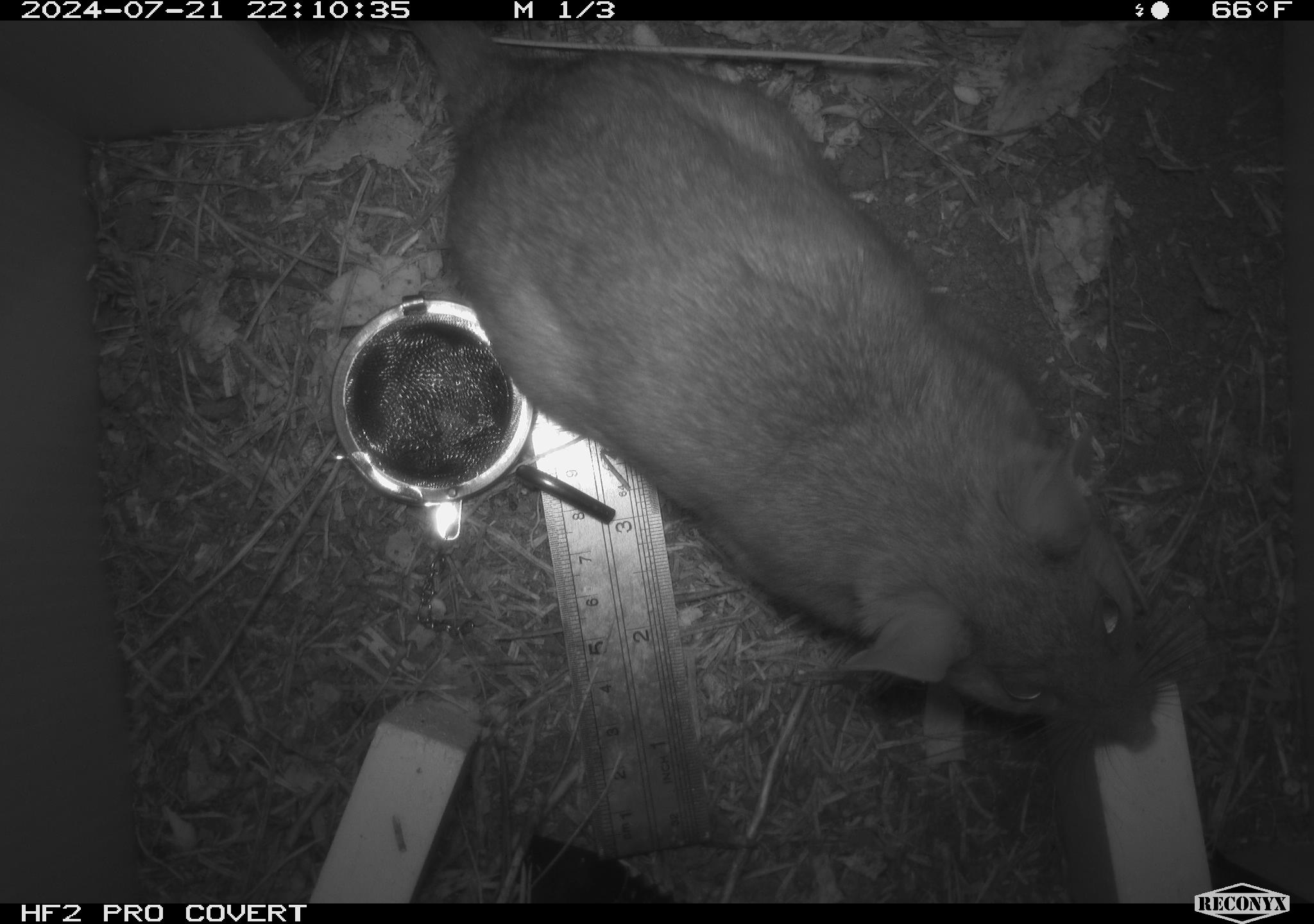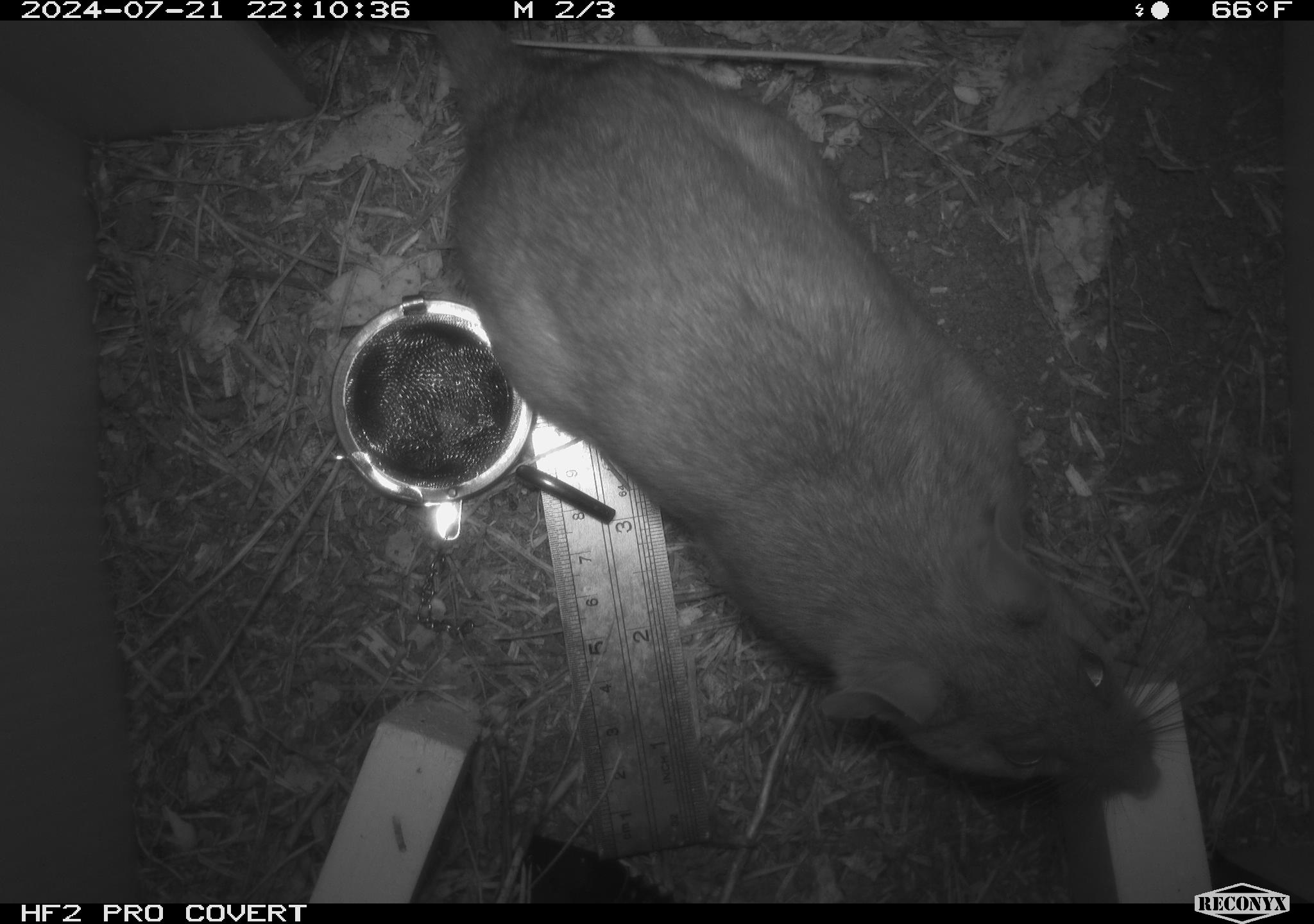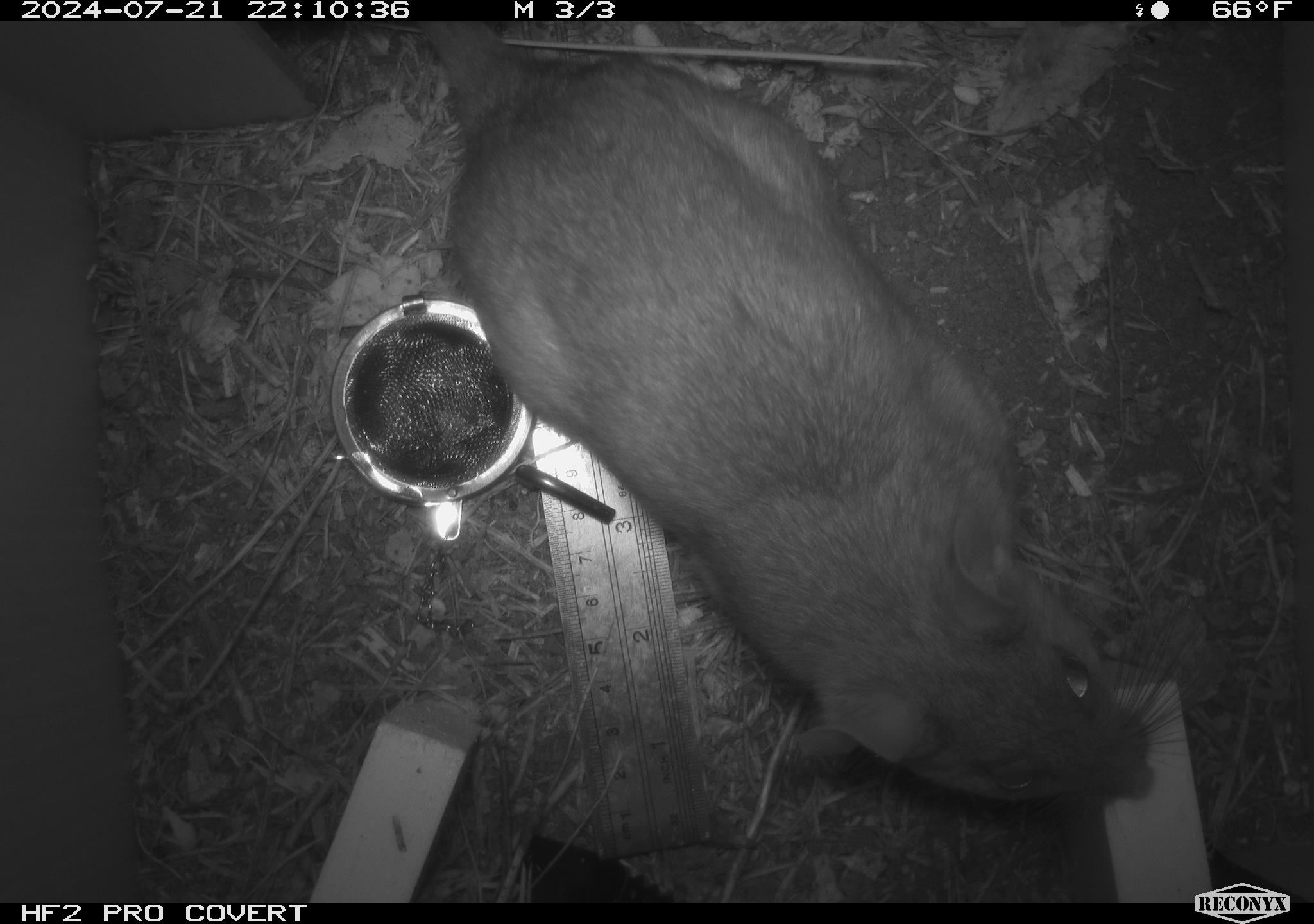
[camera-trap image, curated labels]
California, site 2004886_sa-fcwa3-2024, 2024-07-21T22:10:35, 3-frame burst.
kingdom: Animalia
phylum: Chordata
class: Mammalia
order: Rodentia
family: Cricetidae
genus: Neotoma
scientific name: Neotoma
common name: pack rat or woodrat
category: neotoma species